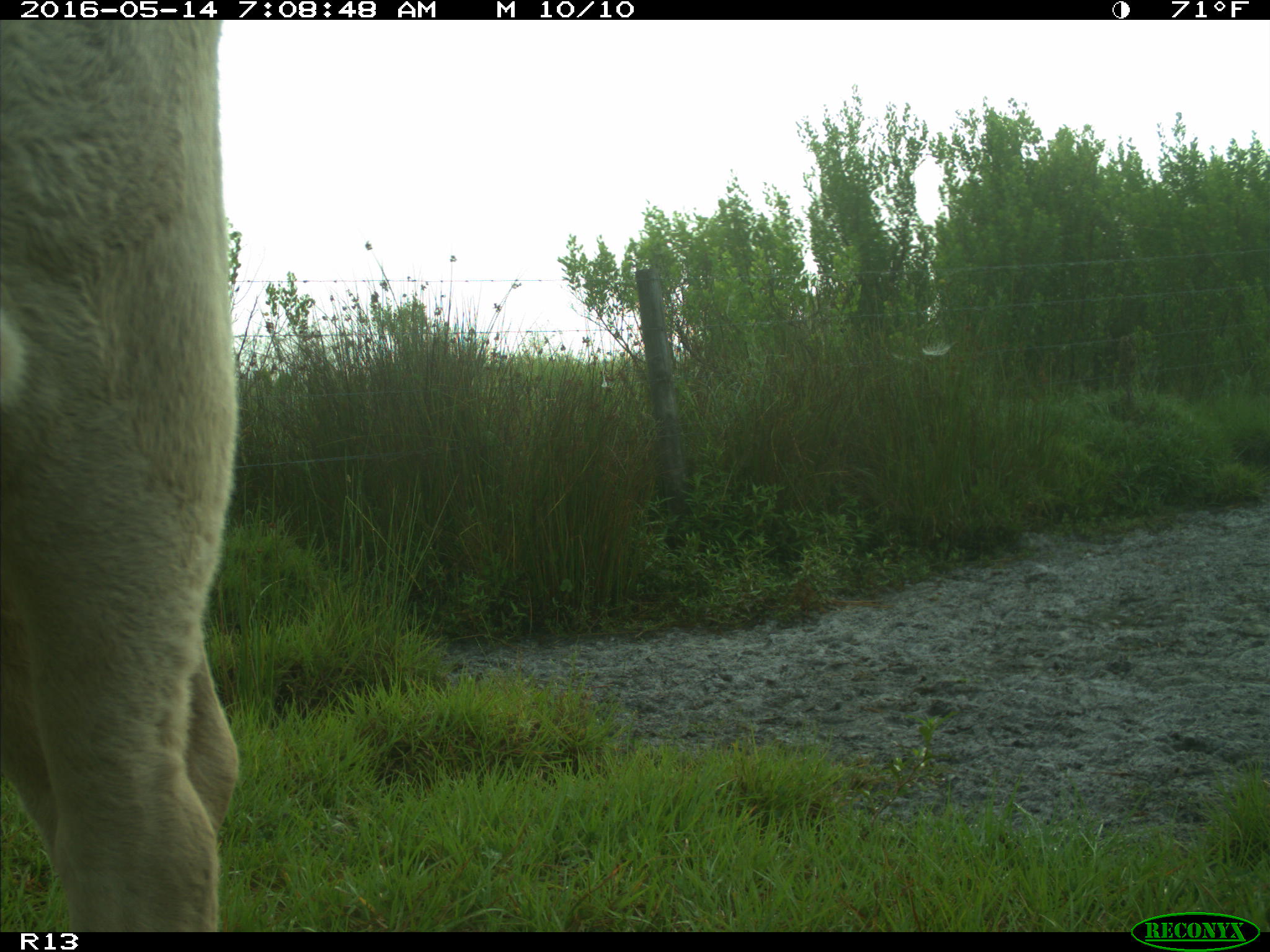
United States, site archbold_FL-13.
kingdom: Animalia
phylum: Chordata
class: Mammalia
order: Artiodactyla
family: Bovidae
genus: Bos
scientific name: Bos taurus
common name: domestic cow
Bos taurus (domestic cow).